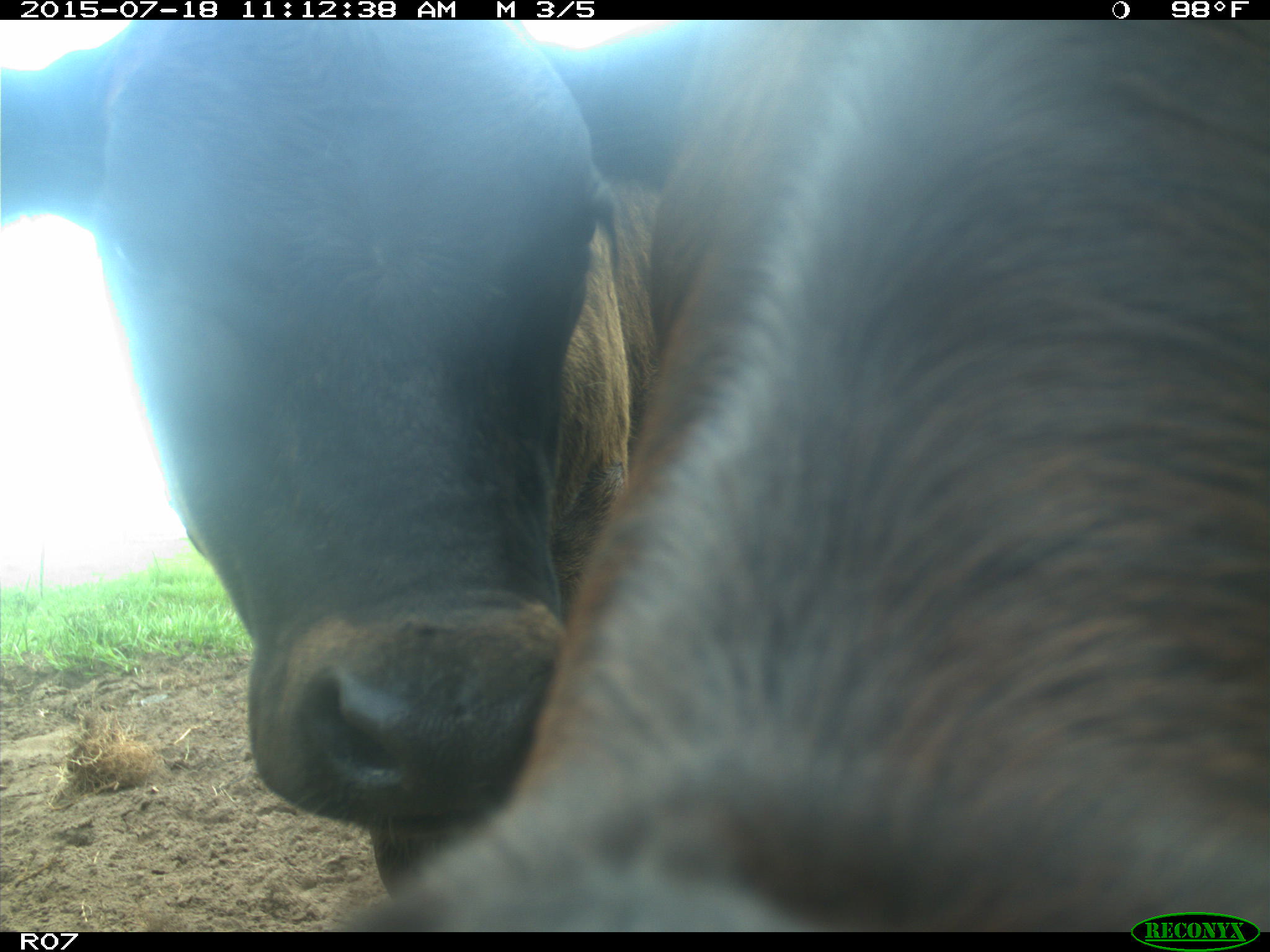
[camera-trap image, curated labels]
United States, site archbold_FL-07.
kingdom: Animalia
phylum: Chordata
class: Mammalia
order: Artiodactyla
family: Bovidae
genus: Bos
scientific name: Bos taurus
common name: domestic cow